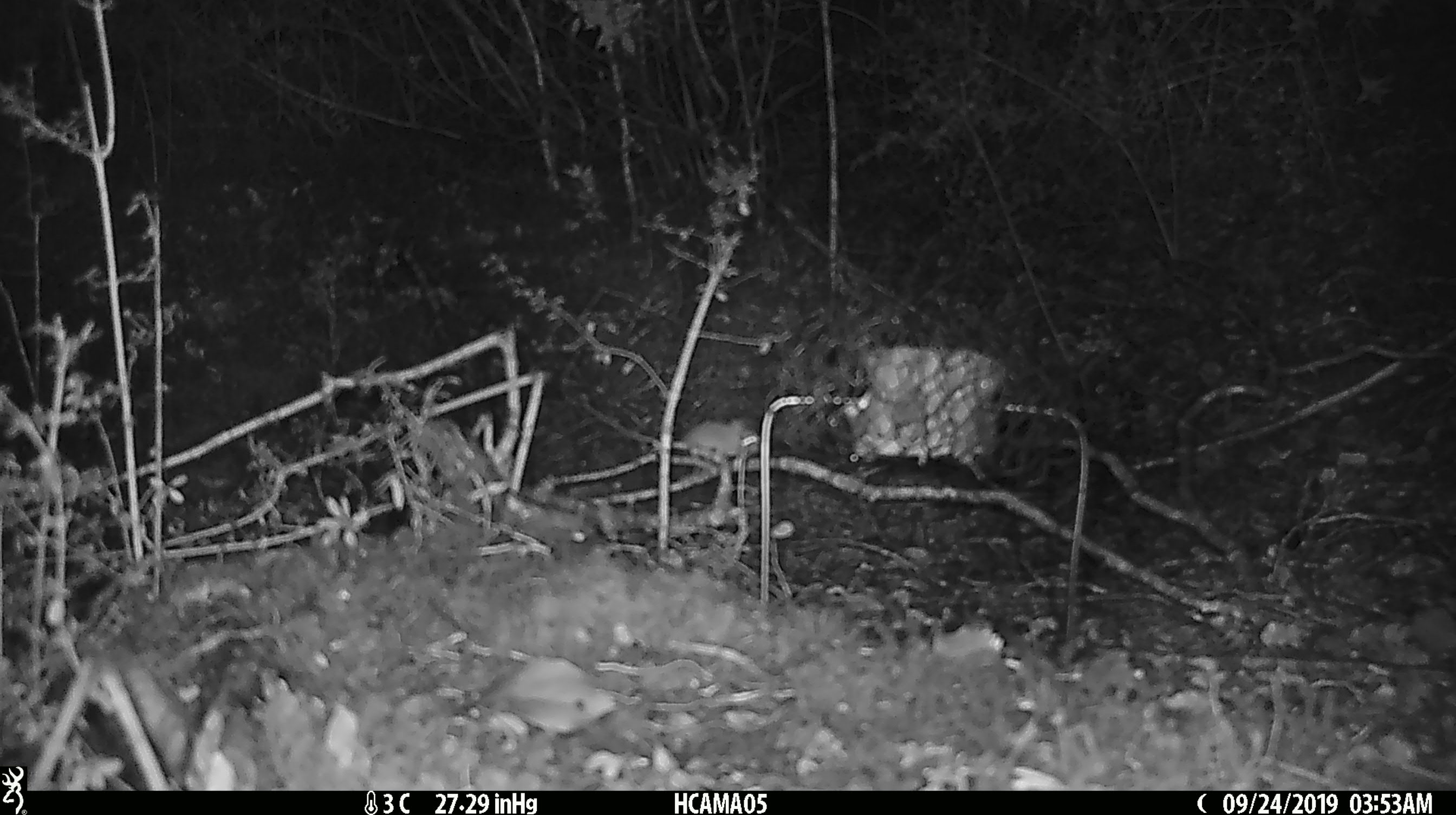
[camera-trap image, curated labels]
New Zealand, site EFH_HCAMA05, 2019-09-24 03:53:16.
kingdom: Animalia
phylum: Chordata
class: Mammalia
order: Rodentia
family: Muridae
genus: Mus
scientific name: Mus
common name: mouse